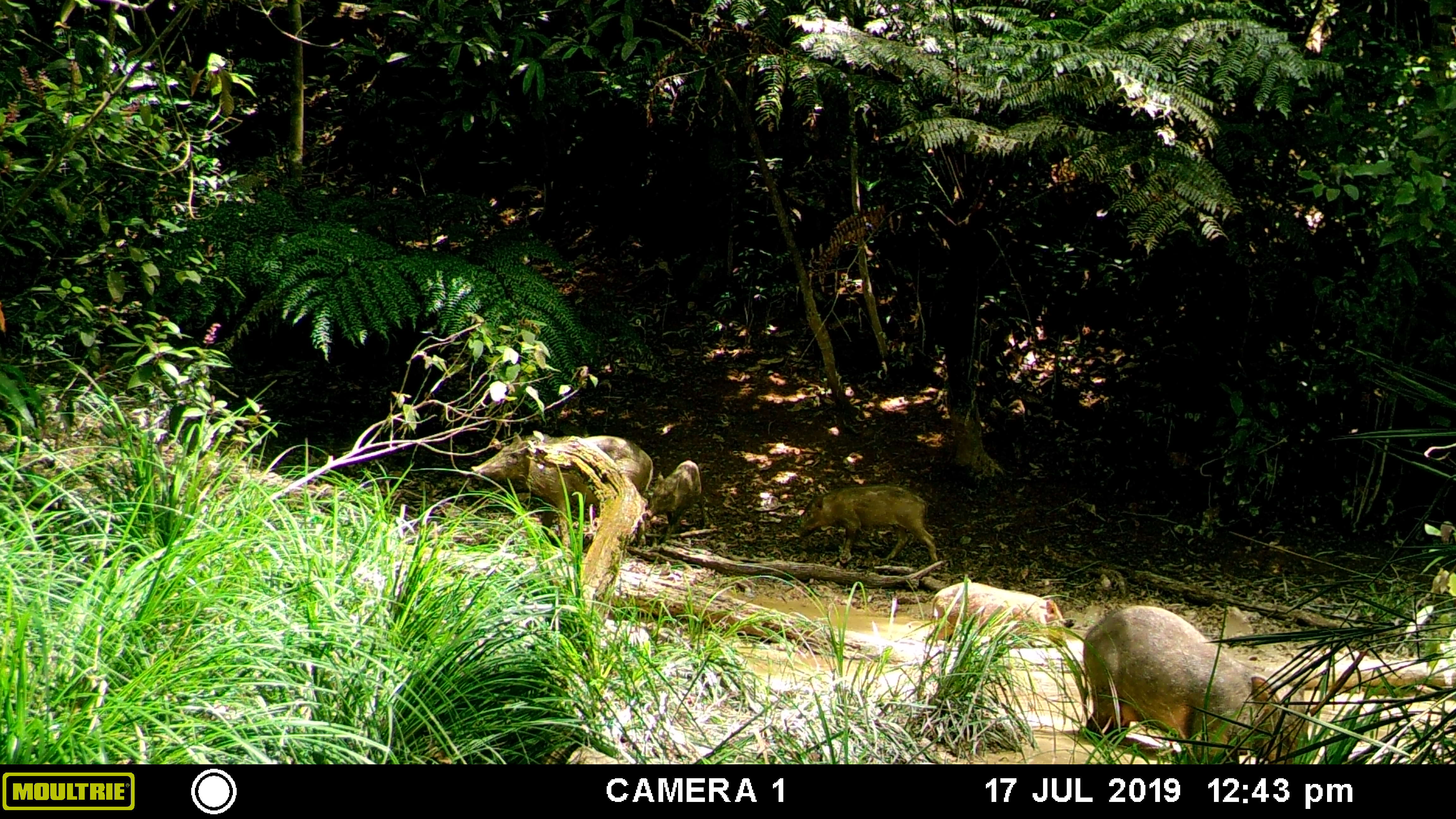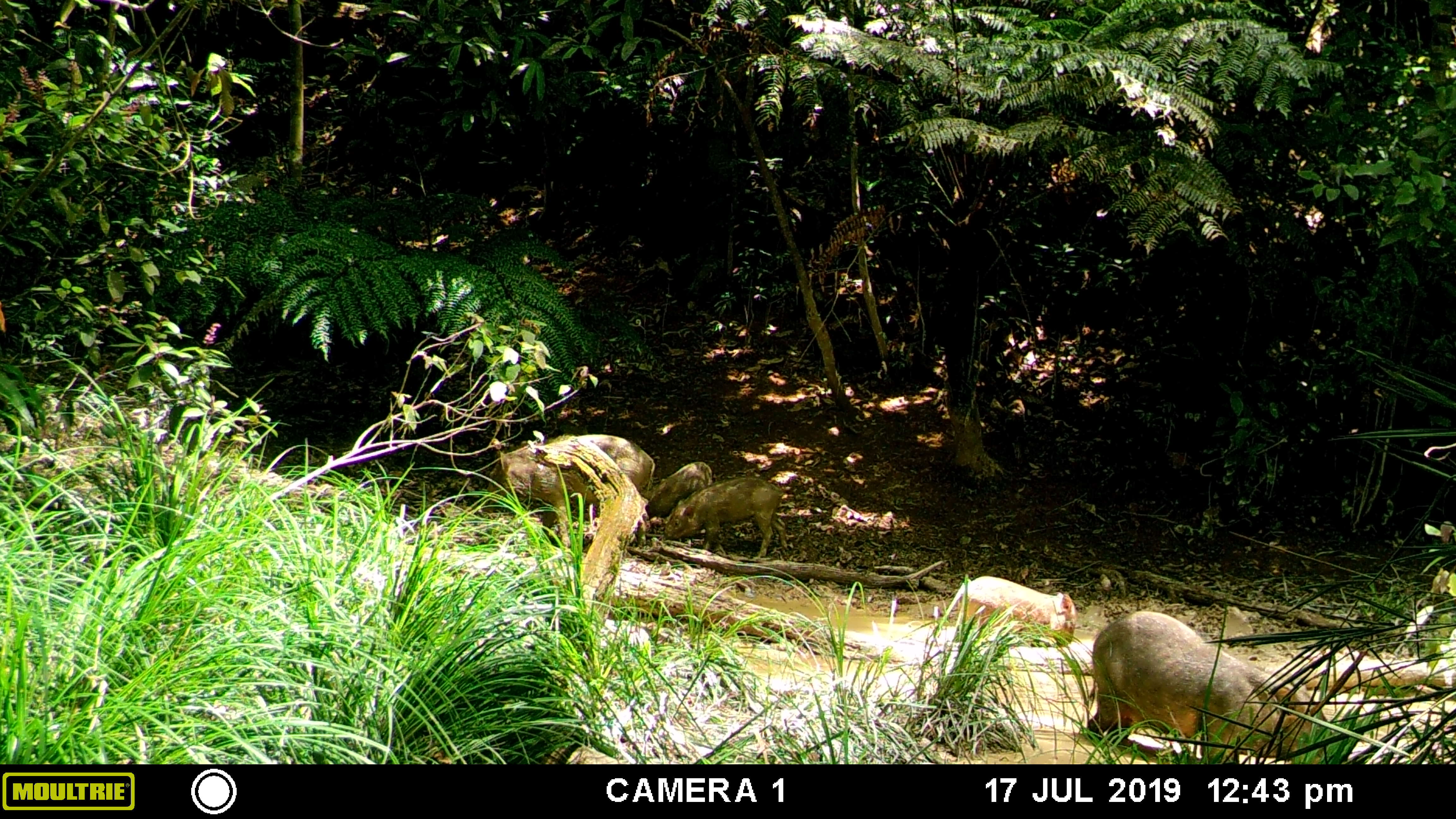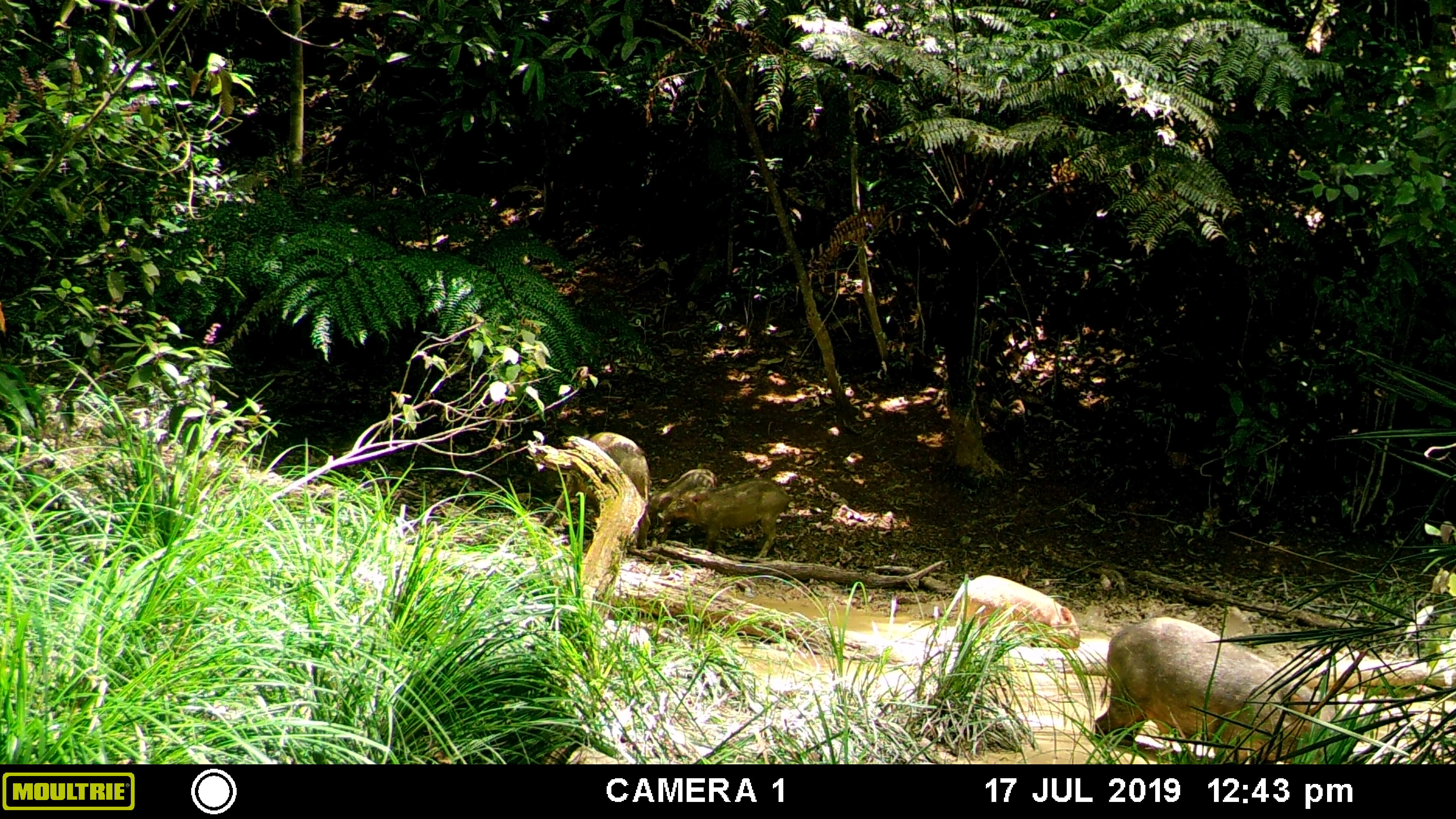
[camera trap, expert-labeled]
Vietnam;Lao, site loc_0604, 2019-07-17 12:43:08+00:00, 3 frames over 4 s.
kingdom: Animalia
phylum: Chordata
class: Mammalia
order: Artiodactyla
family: Suidae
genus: Sus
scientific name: Sus scrofa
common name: eurasian wild pig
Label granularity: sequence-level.